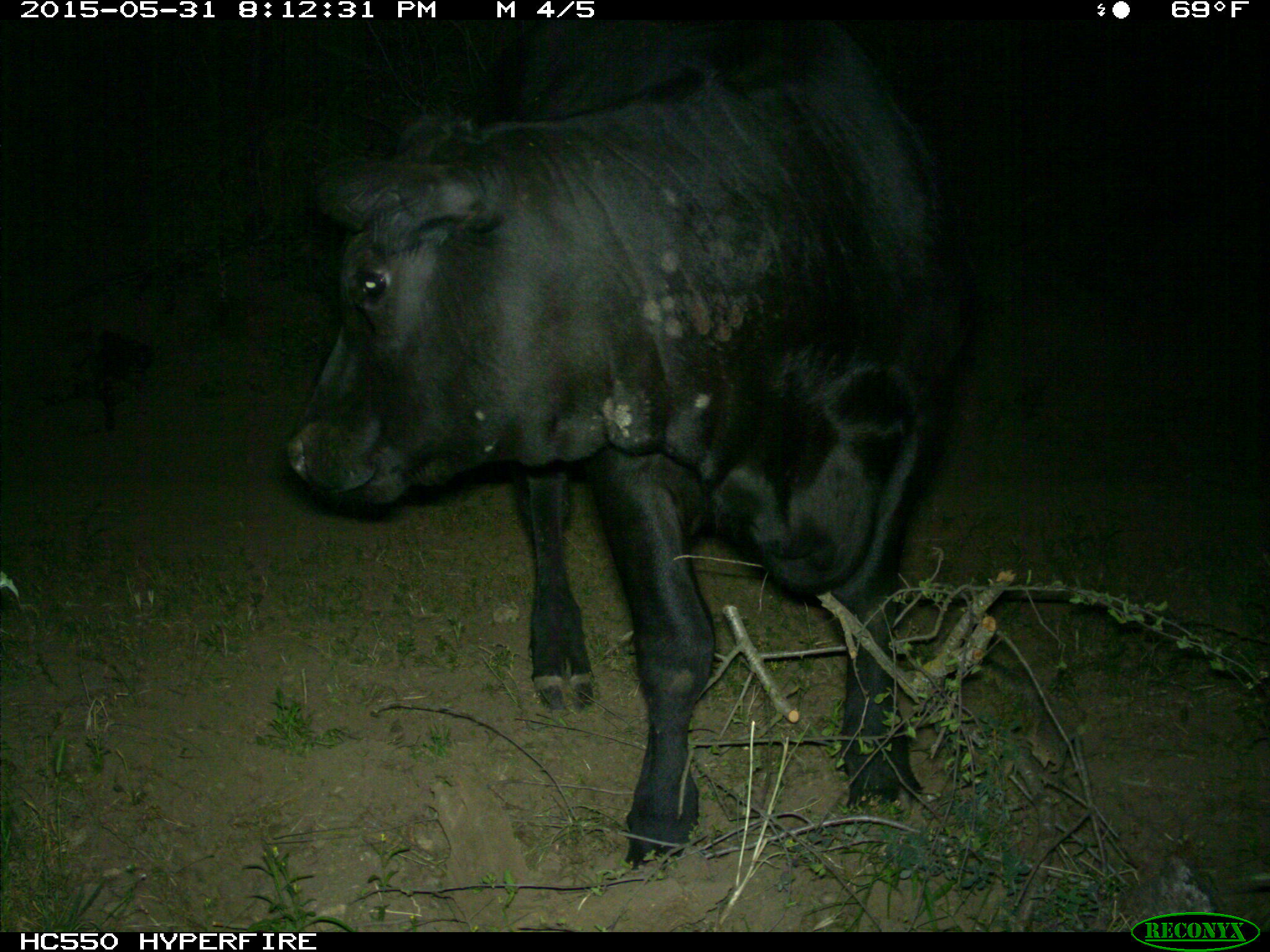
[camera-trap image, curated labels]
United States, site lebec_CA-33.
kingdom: Animalia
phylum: Chordata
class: Mammalia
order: Artiodactyla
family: Bovidae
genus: Bos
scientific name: Bos taurus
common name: domestic cow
Bos taurus (domestic cow).